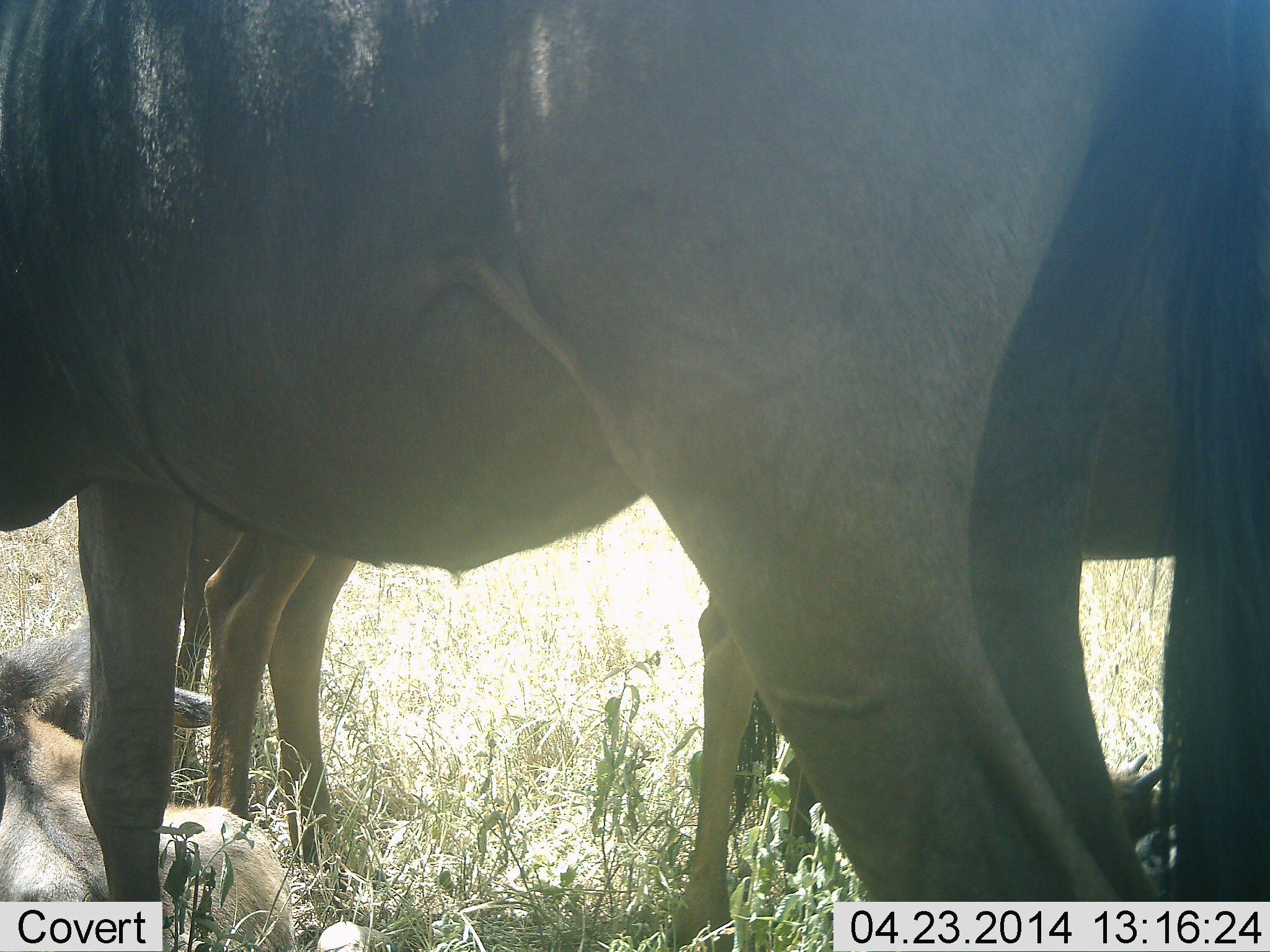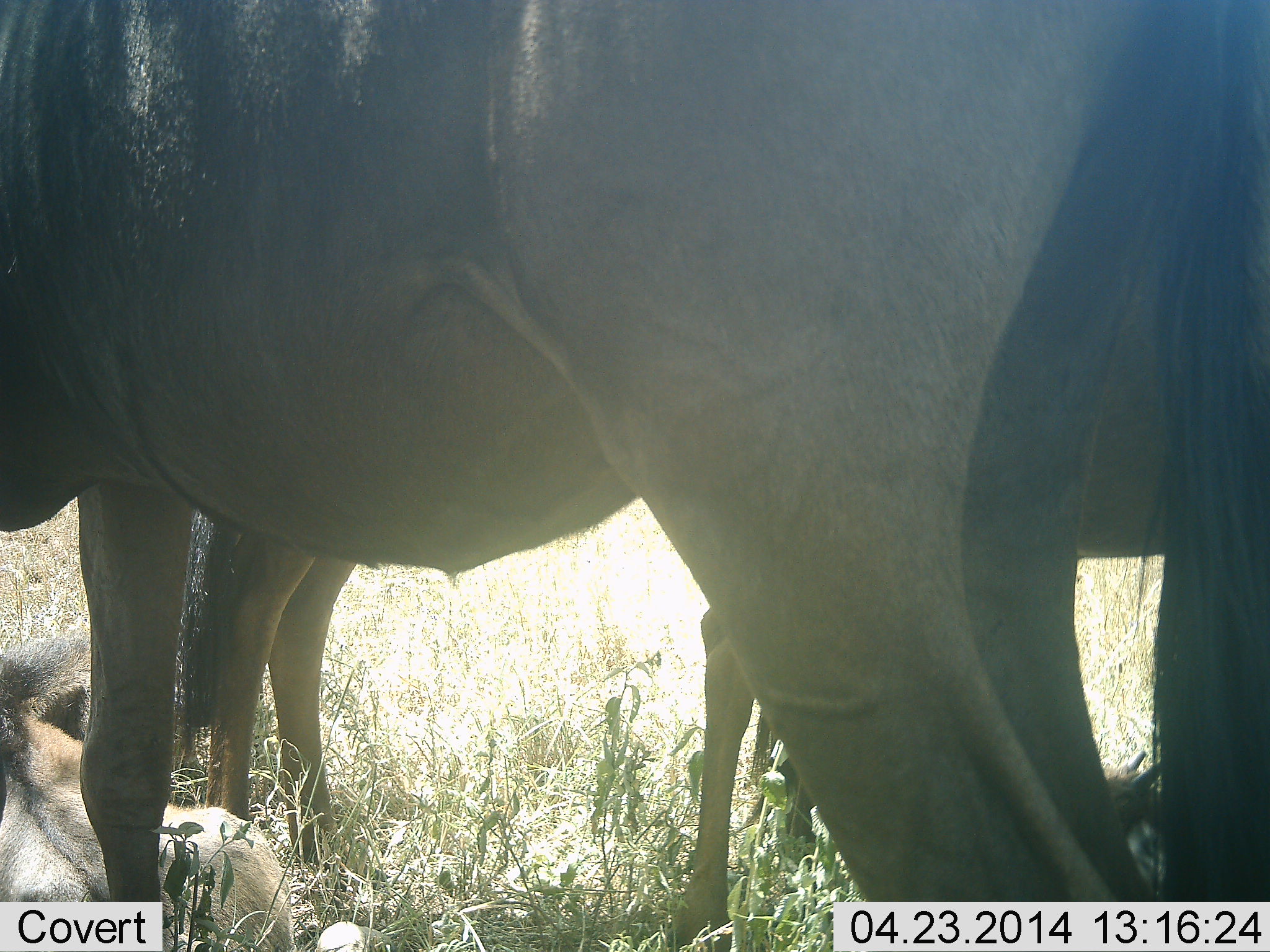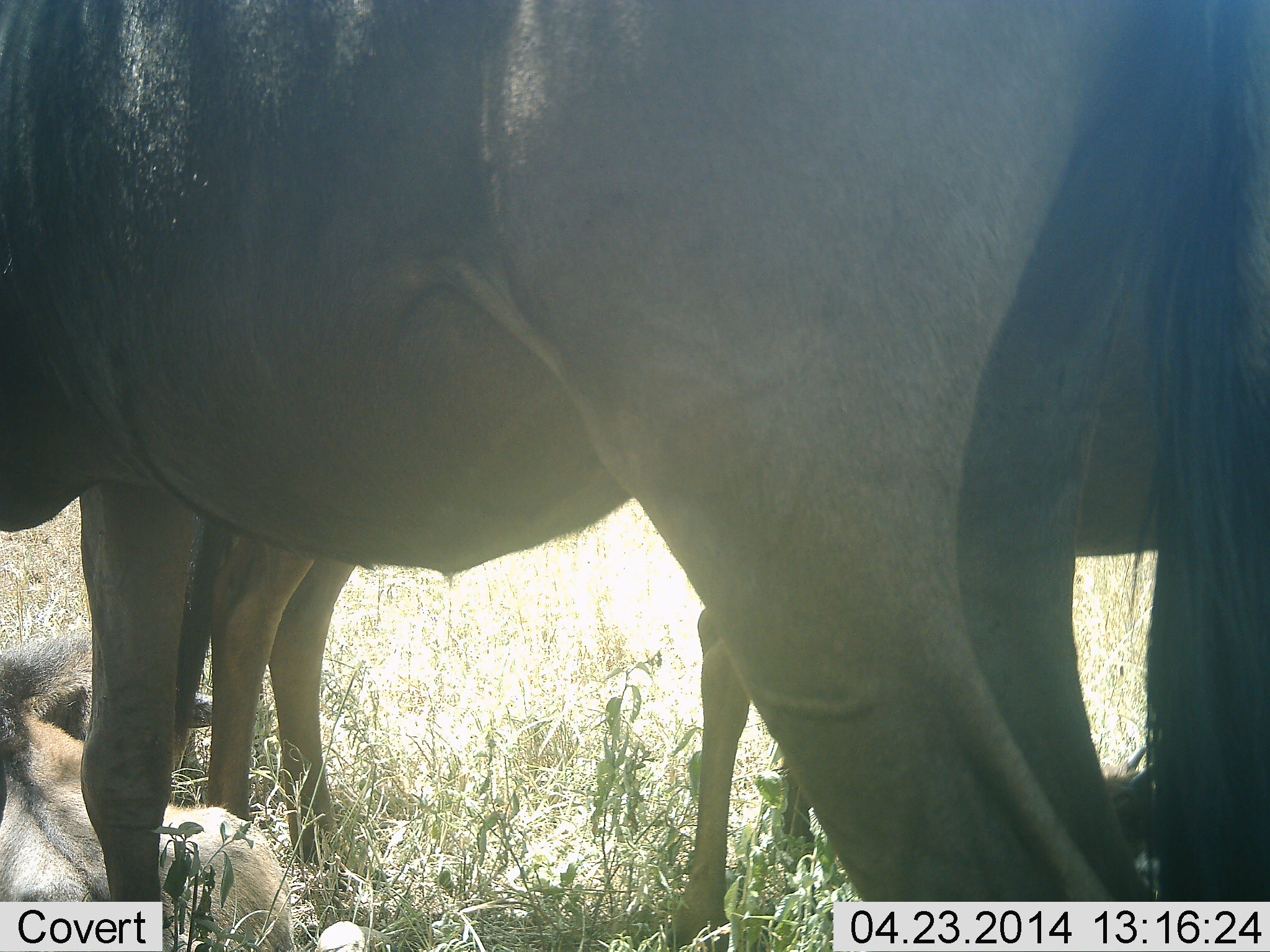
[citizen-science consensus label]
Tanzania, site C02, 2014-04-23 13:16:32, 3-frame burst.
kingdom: Animalia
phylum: Chordata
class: Mammalia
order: Artiodactyla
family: Bovidae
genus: Connochaetes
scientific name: Connochaetes taurinus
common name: blue wildebeest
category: wildebeest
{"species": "wildebeest (blue wildebeest) (Connochaetes taurinus)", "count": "3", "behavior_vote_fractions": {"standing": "90%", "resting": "50%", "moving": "10%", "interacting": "0%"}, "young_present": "30%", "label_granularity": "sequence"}